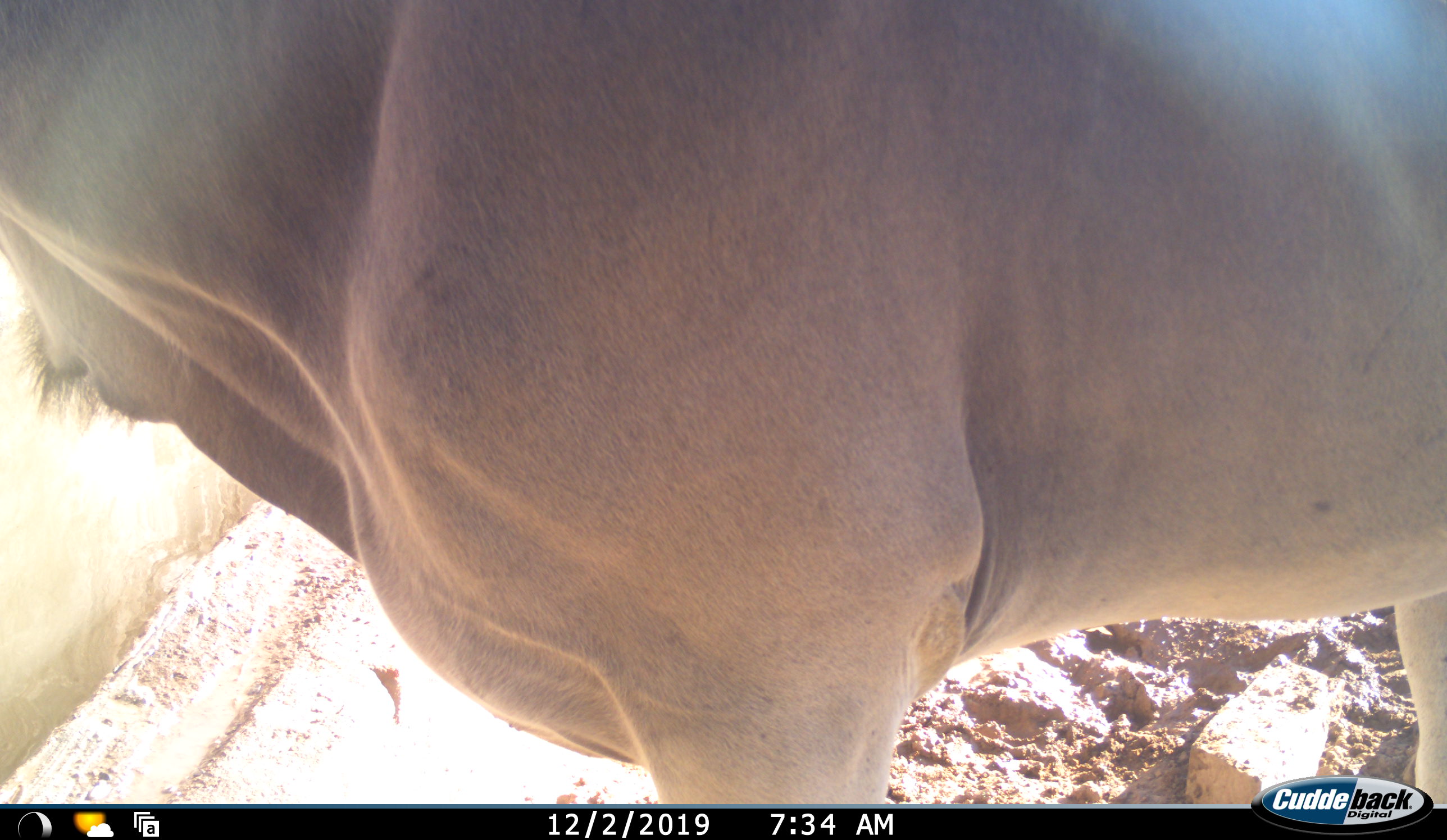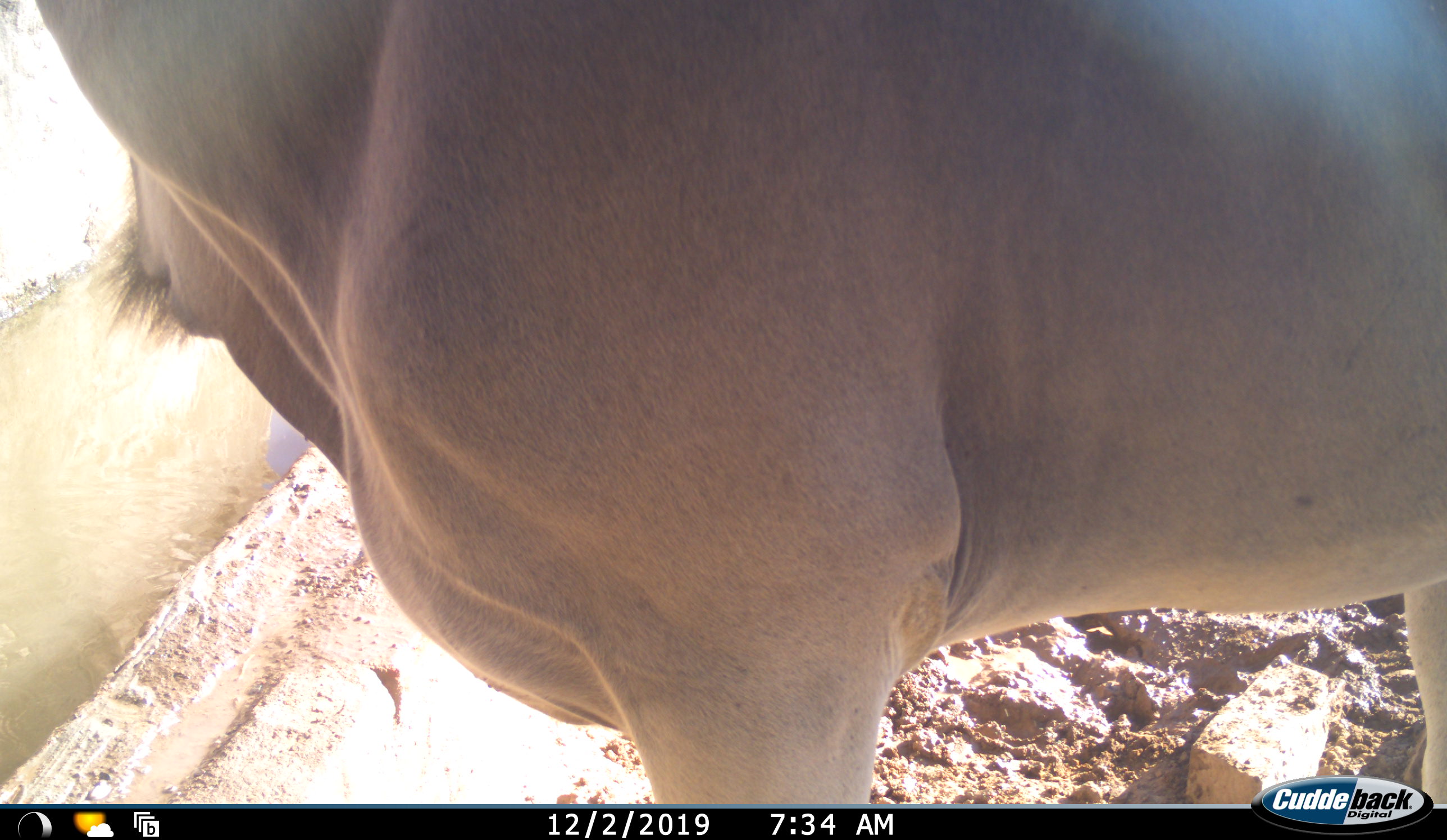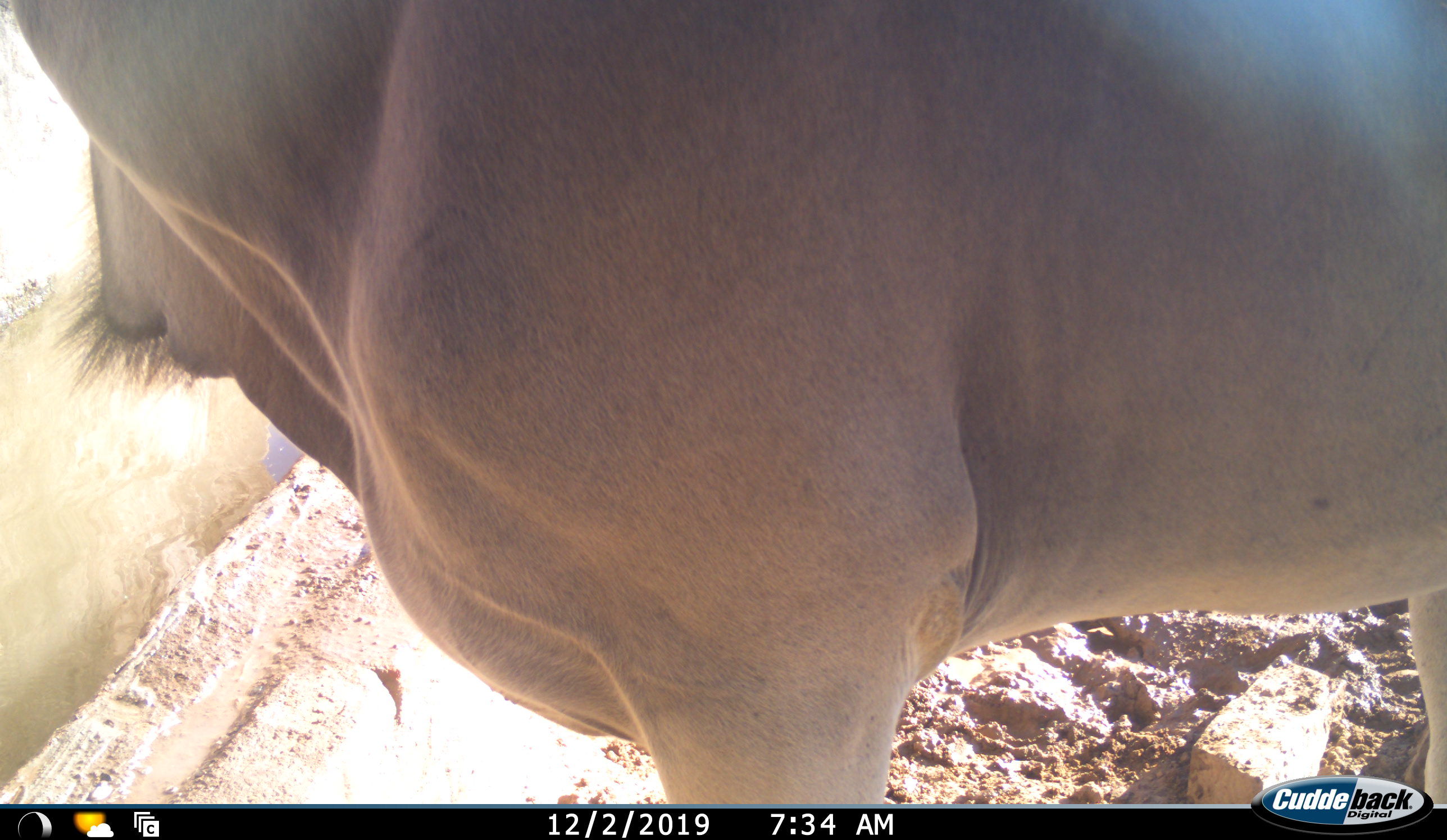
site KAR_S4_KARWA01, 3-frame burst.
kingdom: Animalia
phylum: Chordata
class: Mammalia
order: Artiodactyla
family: Bovidae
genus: Tragelaphus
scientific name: Tragelaphus oryx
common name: eland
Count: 1.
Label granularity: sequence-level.